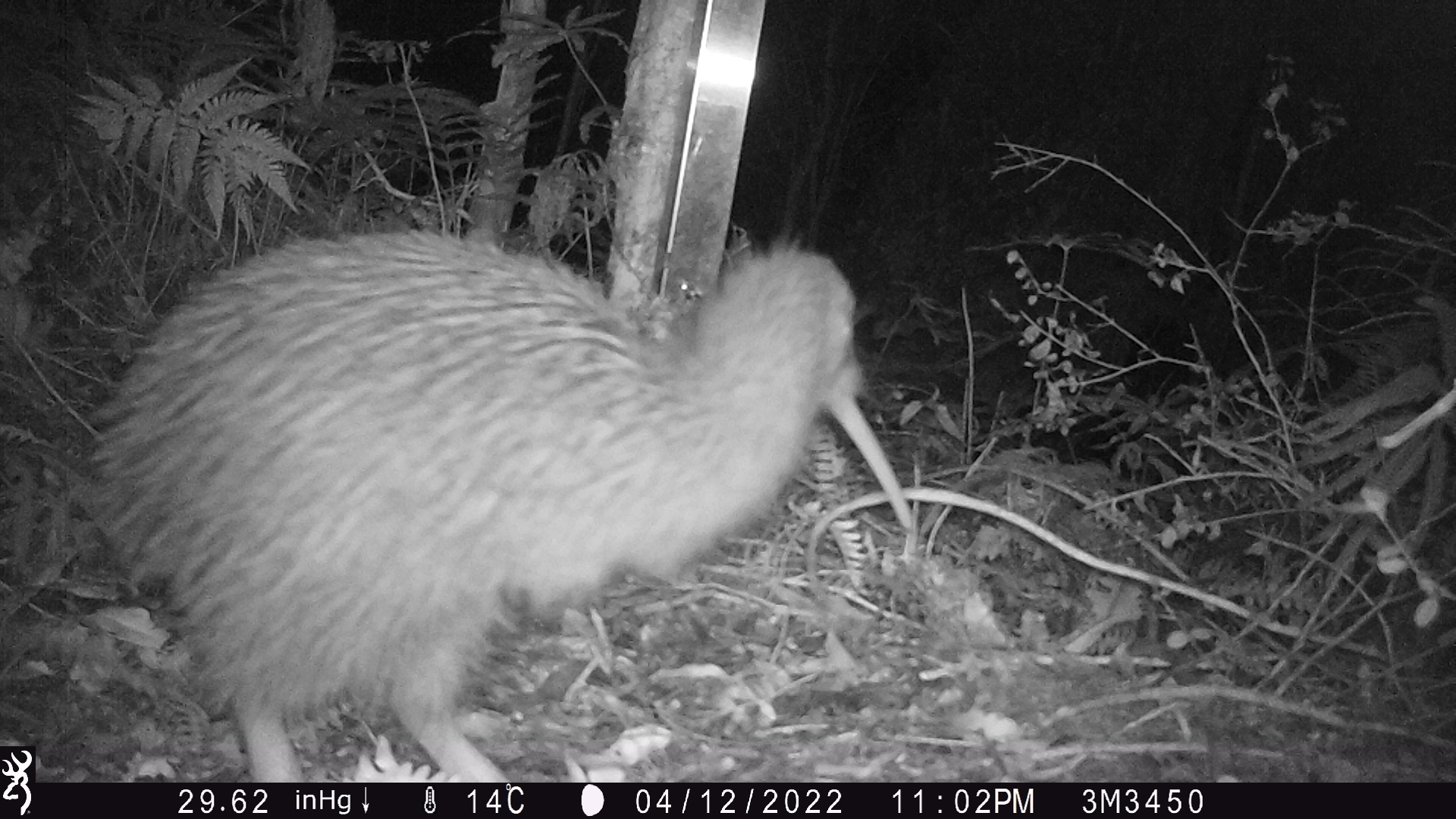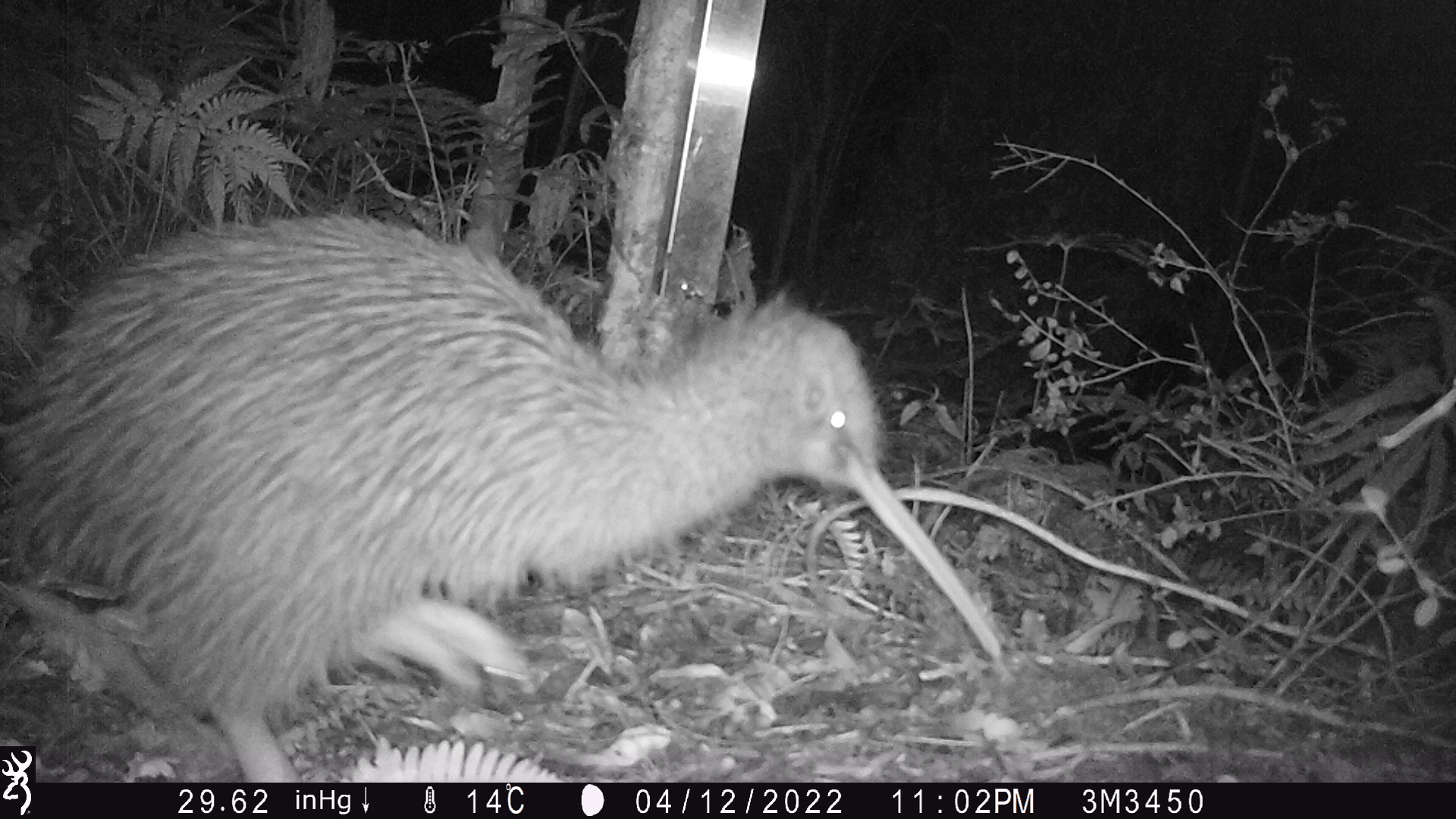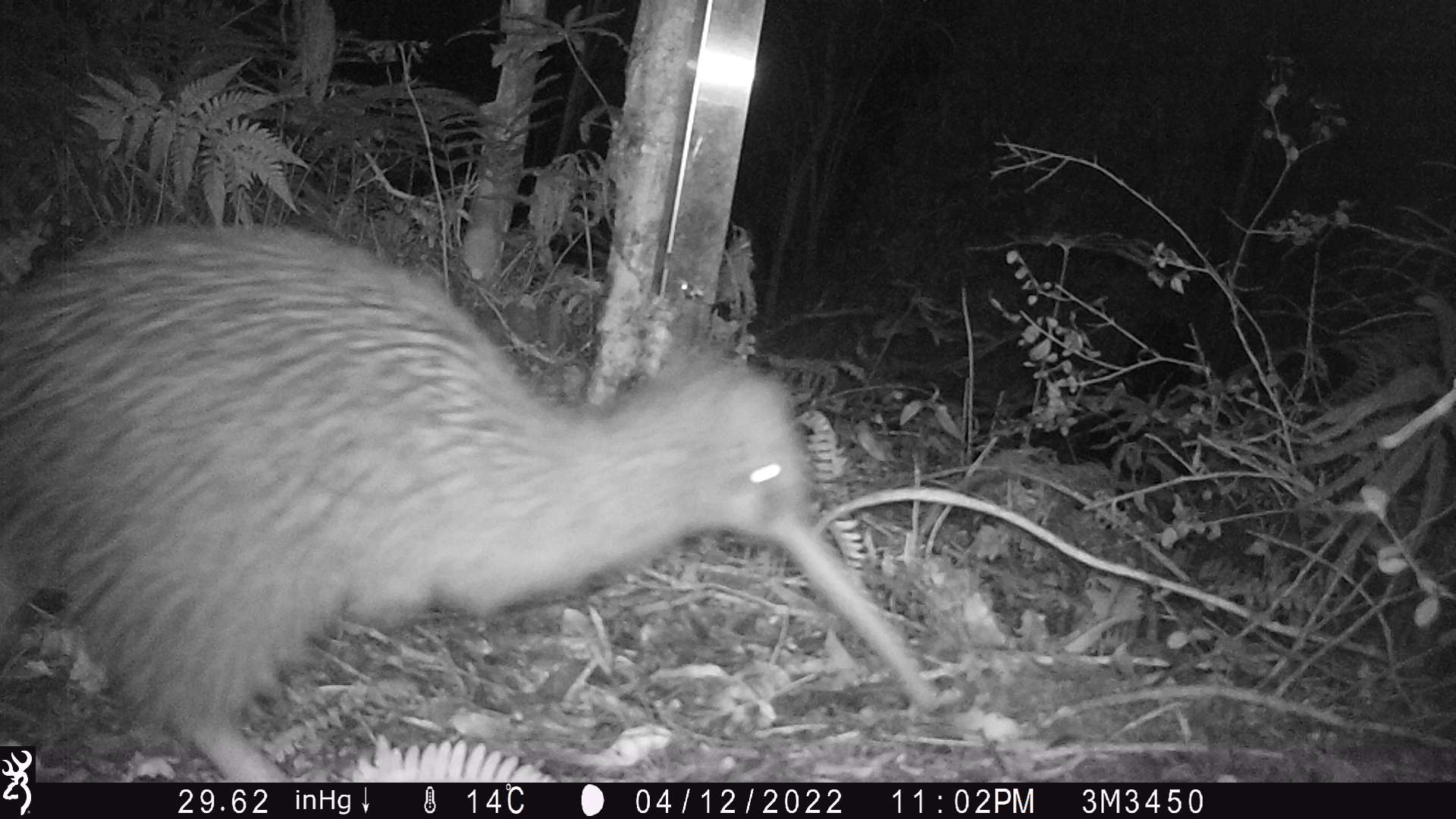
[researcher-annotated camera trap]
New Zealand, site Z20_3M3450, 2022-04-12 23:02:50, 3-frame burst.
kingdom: Animalia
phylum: Chordata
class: Aves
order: Apterygiformes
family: Apterygidae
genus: Apteryx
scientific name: Apteryx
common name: kiwi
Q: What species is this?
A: Kiwi (Apteryx).